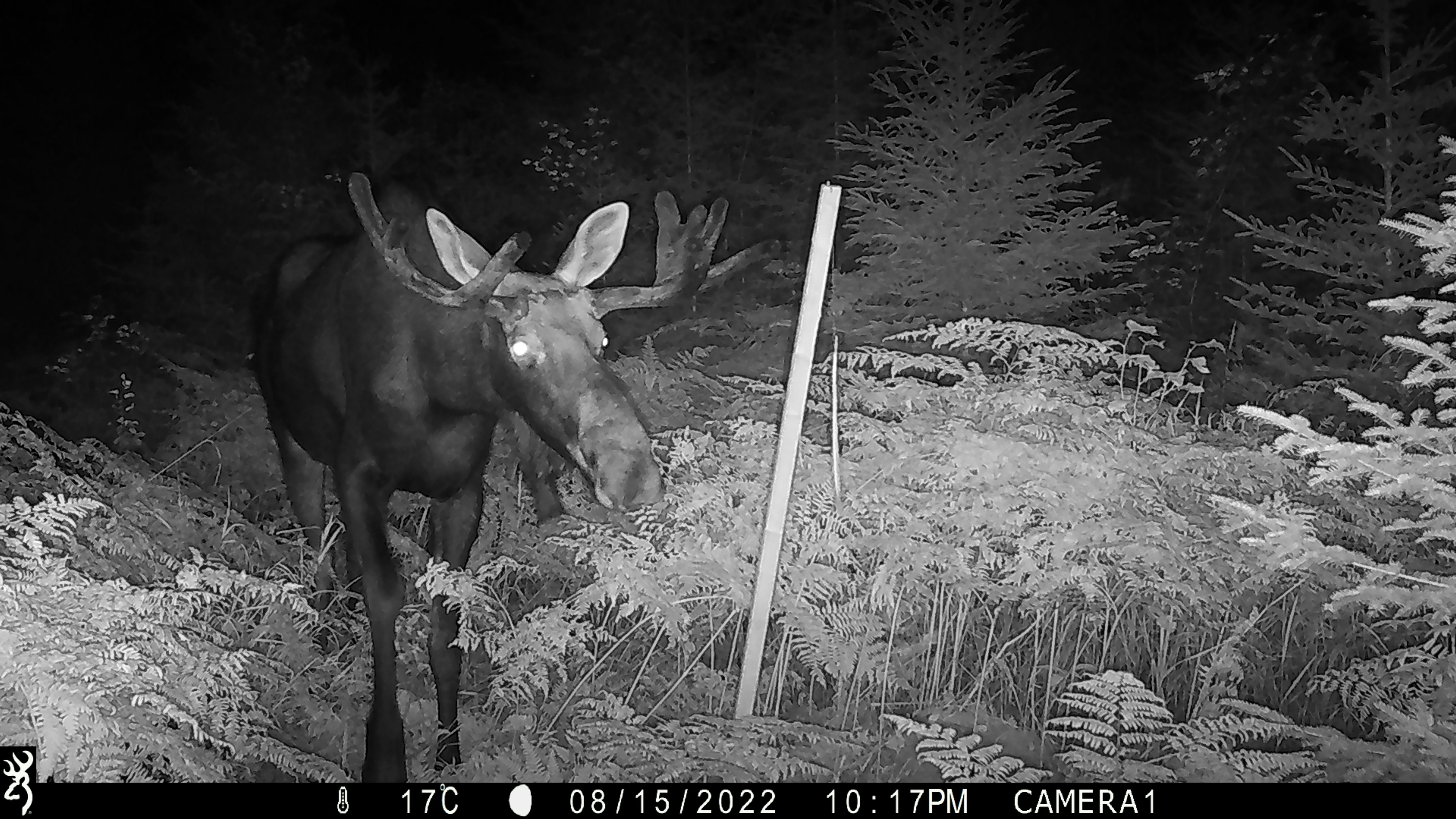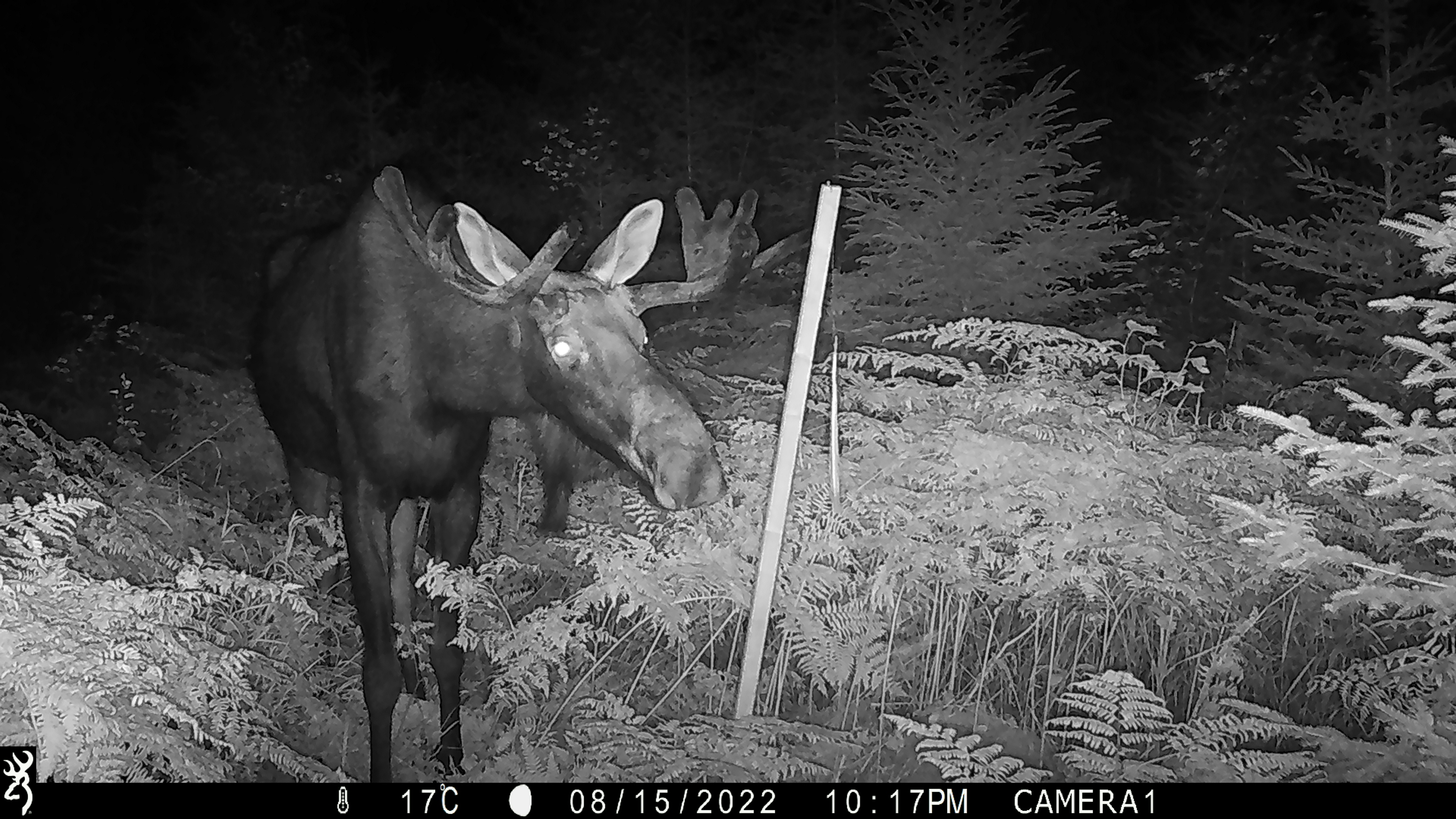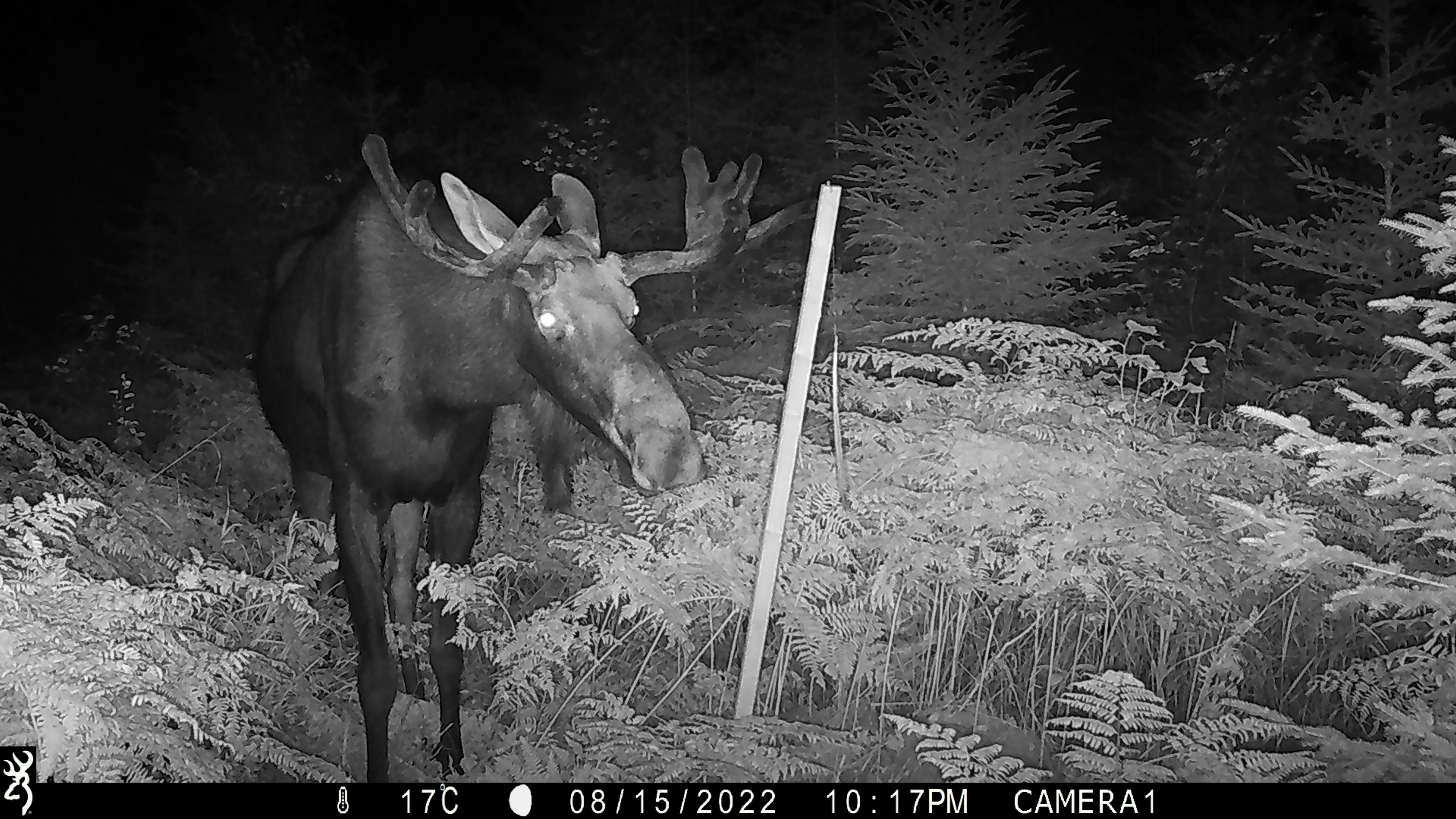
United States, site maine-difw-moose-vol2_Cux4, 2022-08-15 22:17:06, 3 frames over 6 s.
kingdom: Animalia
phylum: Chordata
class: Mammalia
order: Artiodactyla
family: Cervidae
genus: Alces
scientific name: Alces alces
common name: moose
Moose (Alces alces).